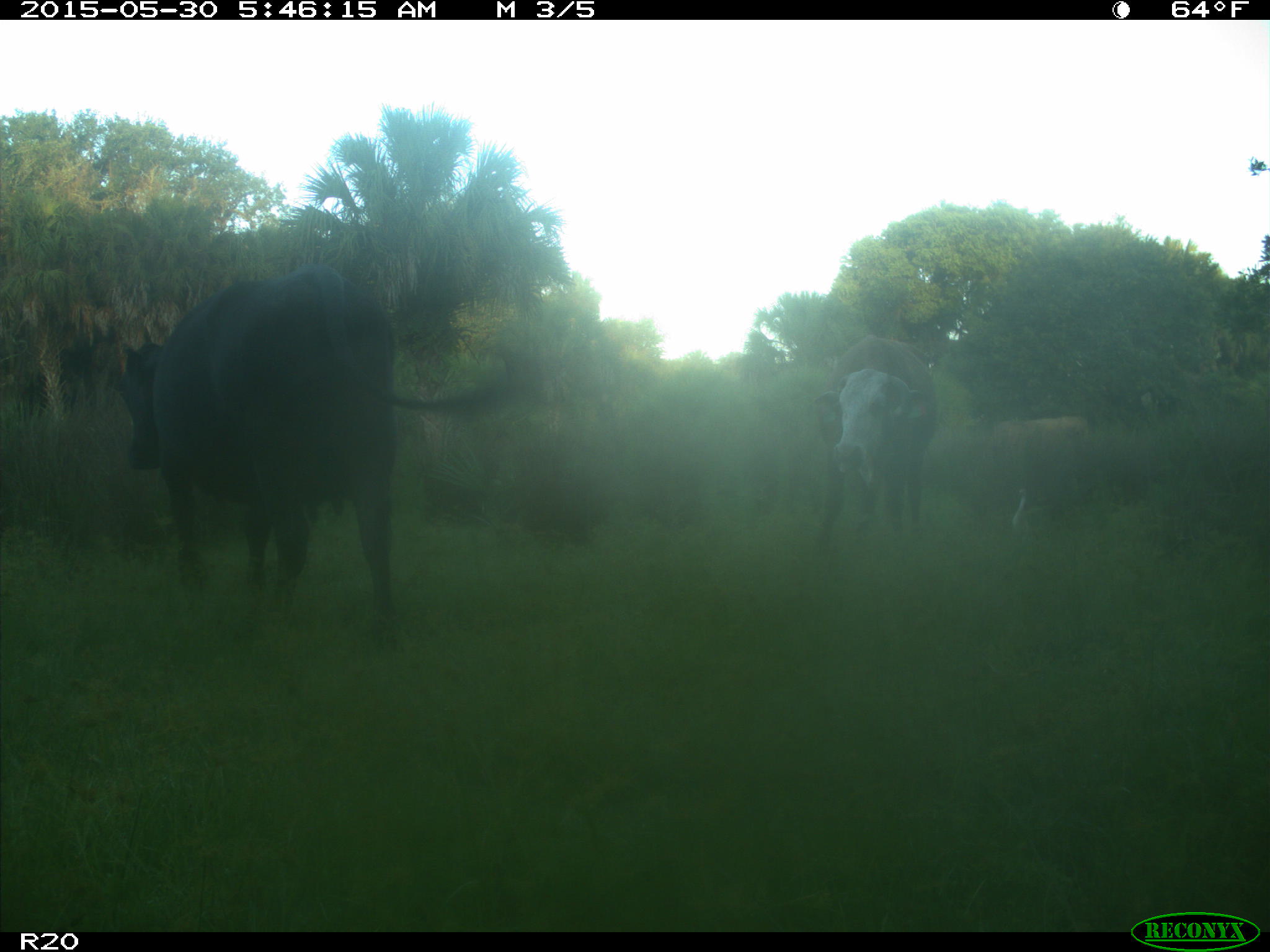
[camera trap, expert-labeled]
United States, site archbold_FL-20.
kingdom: Animalia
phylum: Chordata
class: Mammalia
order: Artiodactyla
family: Bovidae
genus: Bos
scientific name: Bos taurus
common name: domestic cow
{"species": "Bos taurus (domestic cow)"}